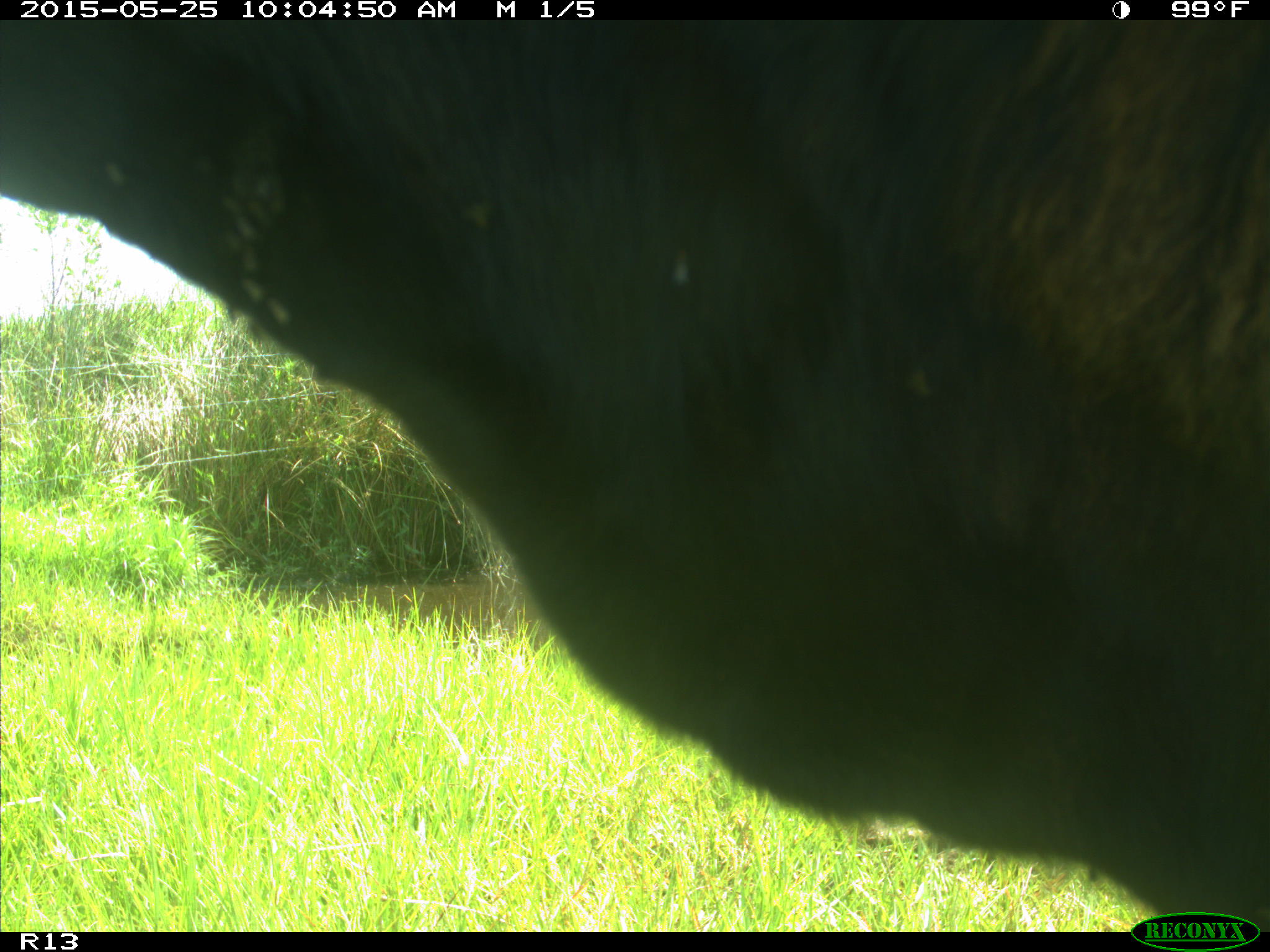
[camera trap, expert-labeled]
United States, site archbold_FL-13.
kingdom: Animalia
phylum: Chordata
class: Mammalia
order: Artiodactyla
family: Bovidae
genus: Bos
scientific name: Bos taurus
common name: domestic cow